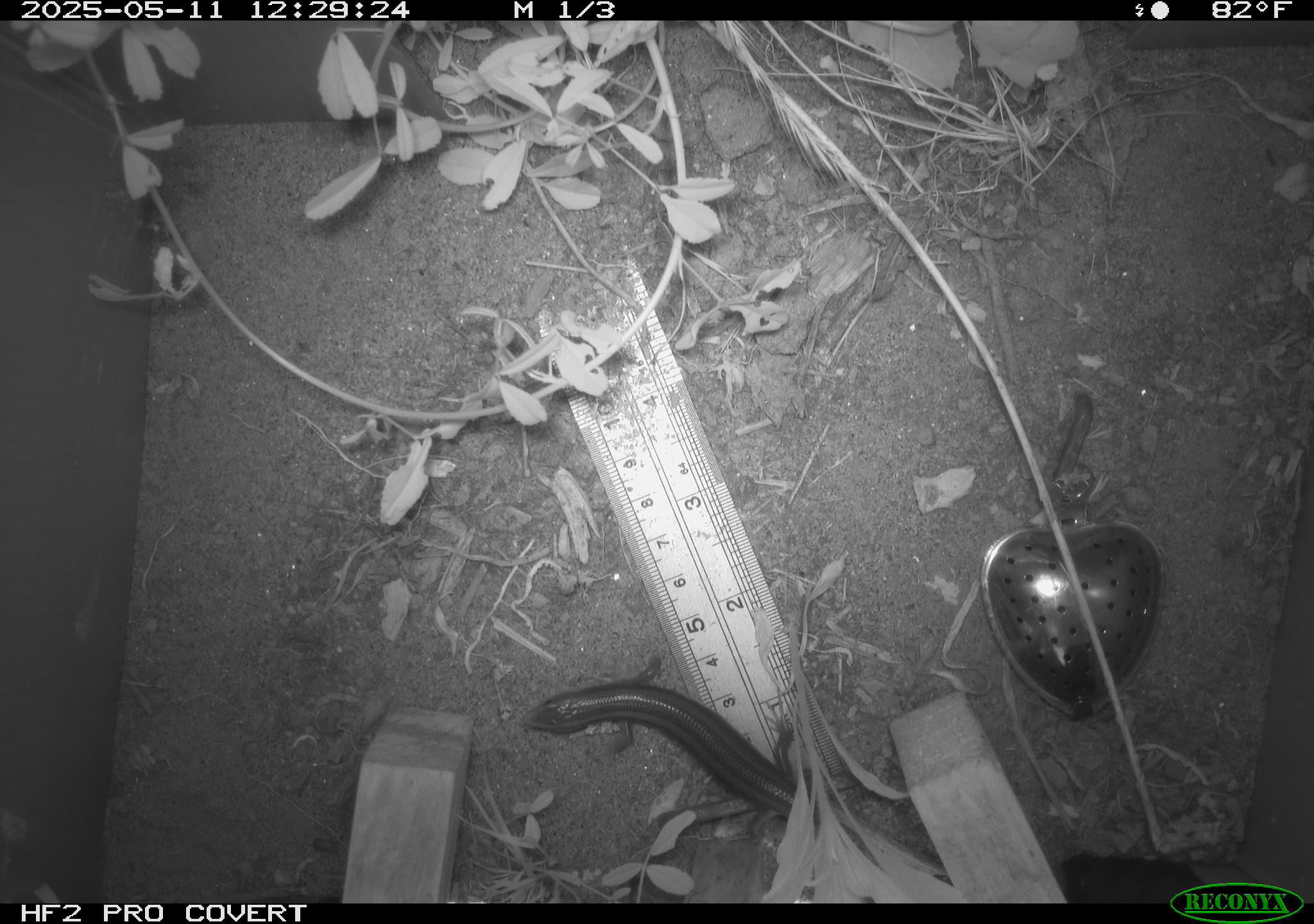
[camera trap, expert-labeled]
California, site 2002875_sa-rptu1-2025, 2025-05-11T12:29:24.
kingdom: Animalia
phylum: Chordata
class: Reptilia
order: Squamata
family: Scincidae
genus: Plestiodon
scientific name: Plestiodon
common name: blue-tailed skinks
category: plestiodon species